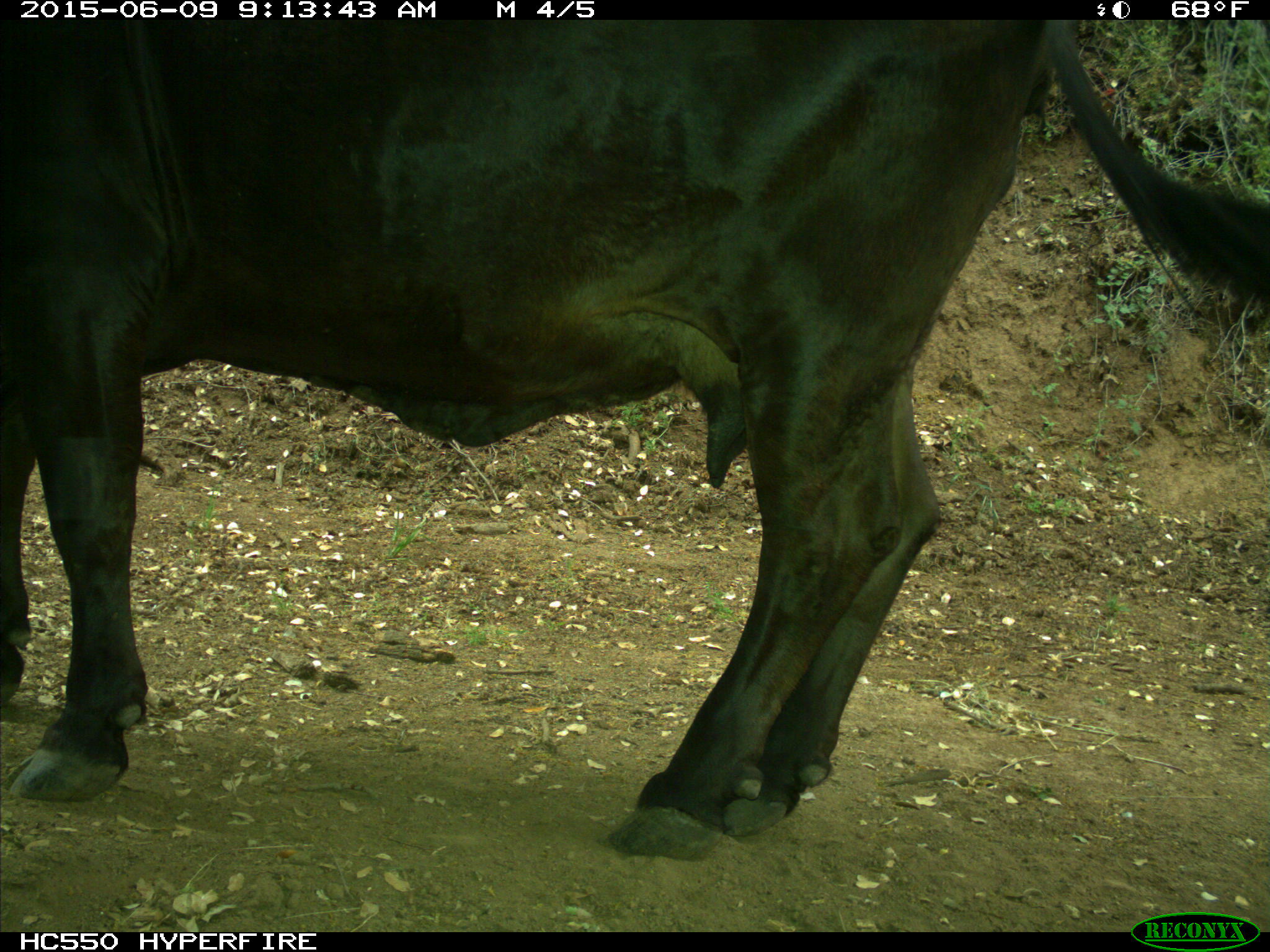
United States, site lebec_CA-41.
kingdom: Animalia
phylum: Chordata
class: Mammalia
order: Artiodactyla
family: Bovidae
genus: Bos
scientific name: Bos taurus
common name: domestic cow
Bos taurus (domestic cow).